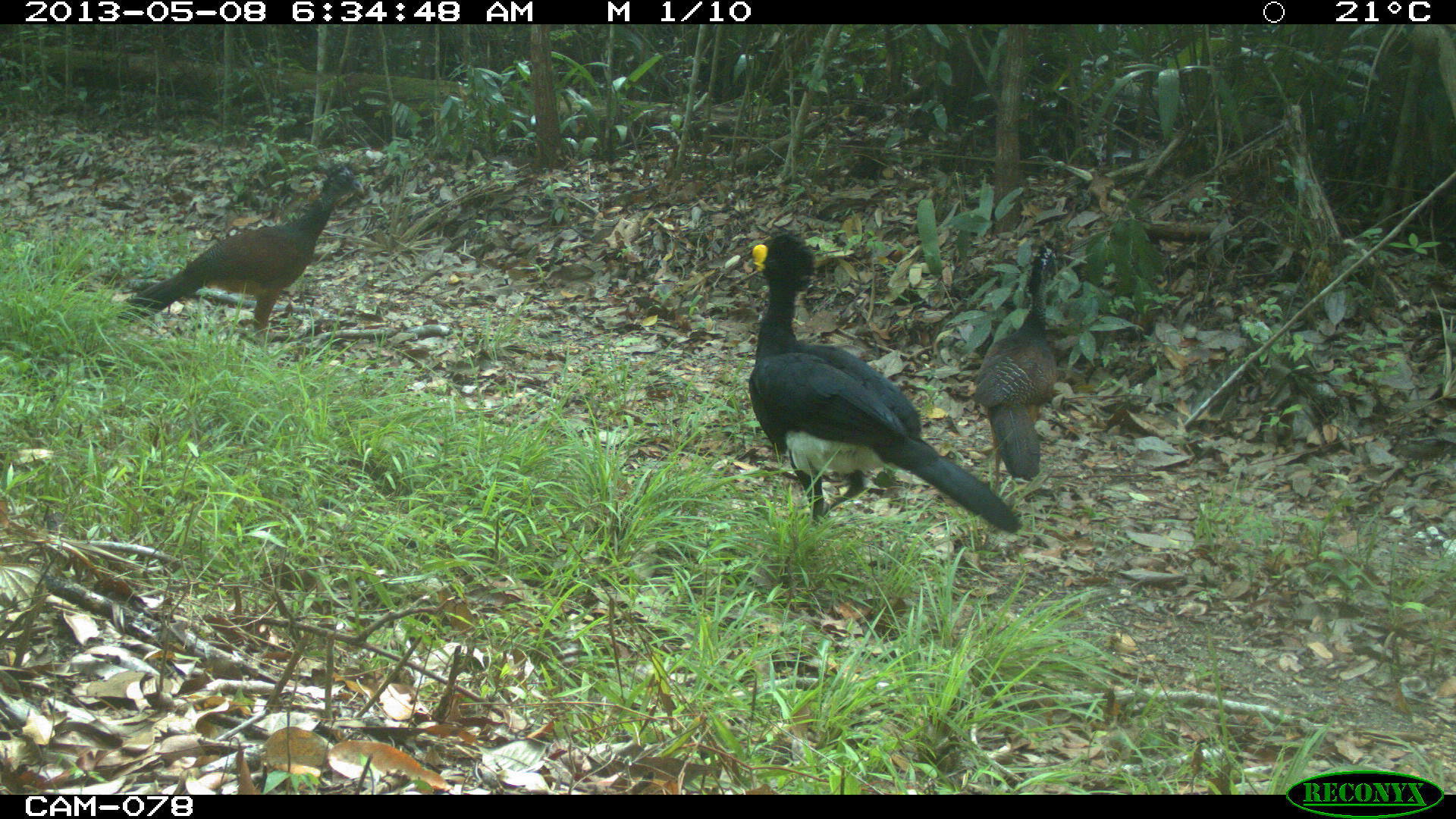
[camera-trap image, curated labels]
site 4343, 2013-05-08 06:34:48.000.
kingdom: Animalia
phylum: Chordata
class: Aves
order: Galliformes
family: Cracidae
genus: Crax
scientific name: Crax rubra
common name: great curassow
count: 3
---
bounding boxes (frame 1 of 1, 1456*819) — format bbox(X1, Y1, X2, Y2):
crax rubra: bbox(746, 230, 1024, 536); bbox(111, 164, 365, 334); bbox(970, 241, 1071, 493)